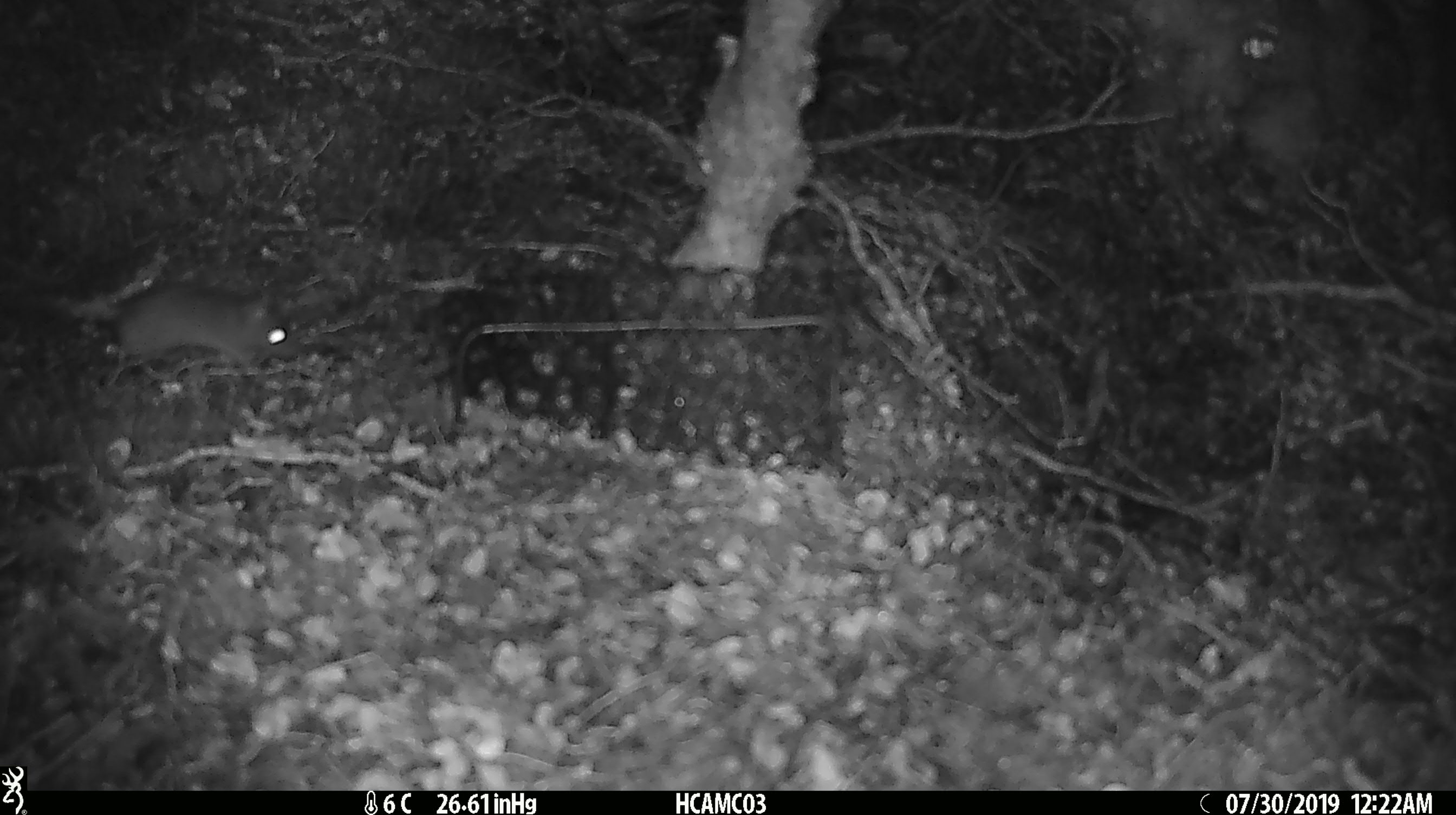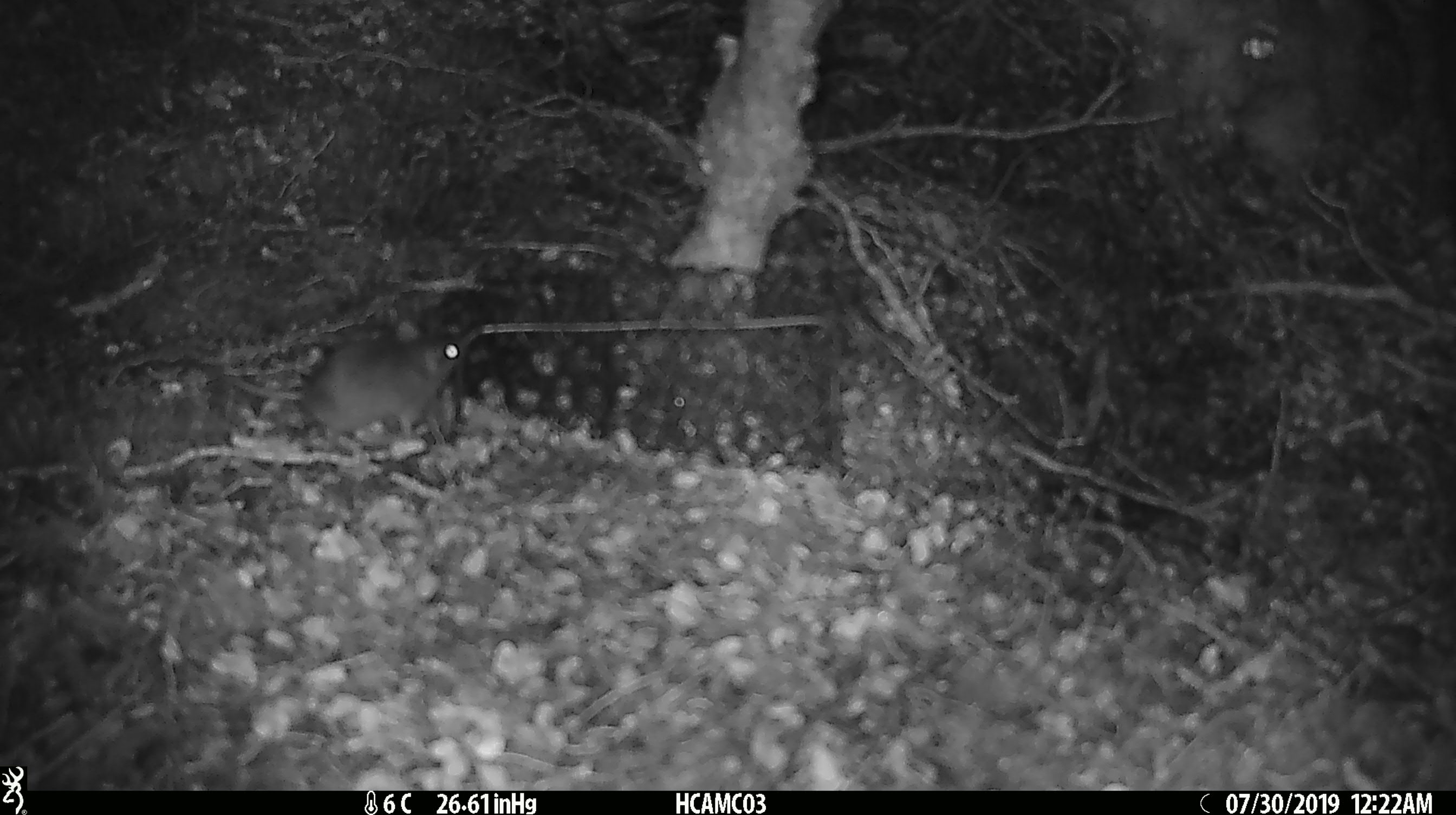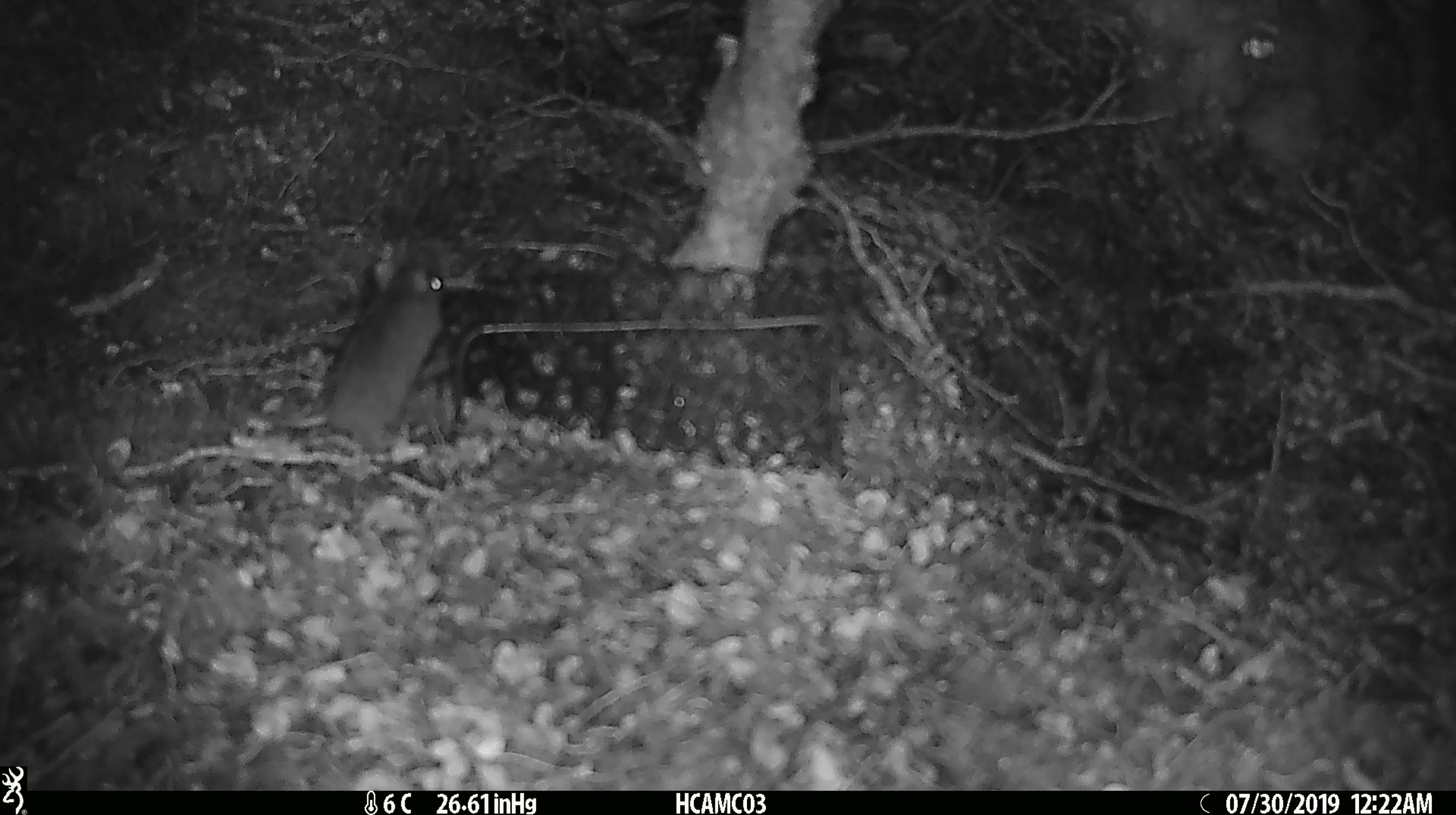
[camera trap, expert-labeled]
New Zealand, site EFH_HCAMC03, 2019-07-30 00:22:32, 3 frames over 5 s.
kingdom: Animalia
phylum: Chordata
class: Mammalia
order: Rodentia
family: Muridae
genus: Mus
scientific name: Mus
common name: mouse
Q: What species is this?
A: Mouse (Mus).